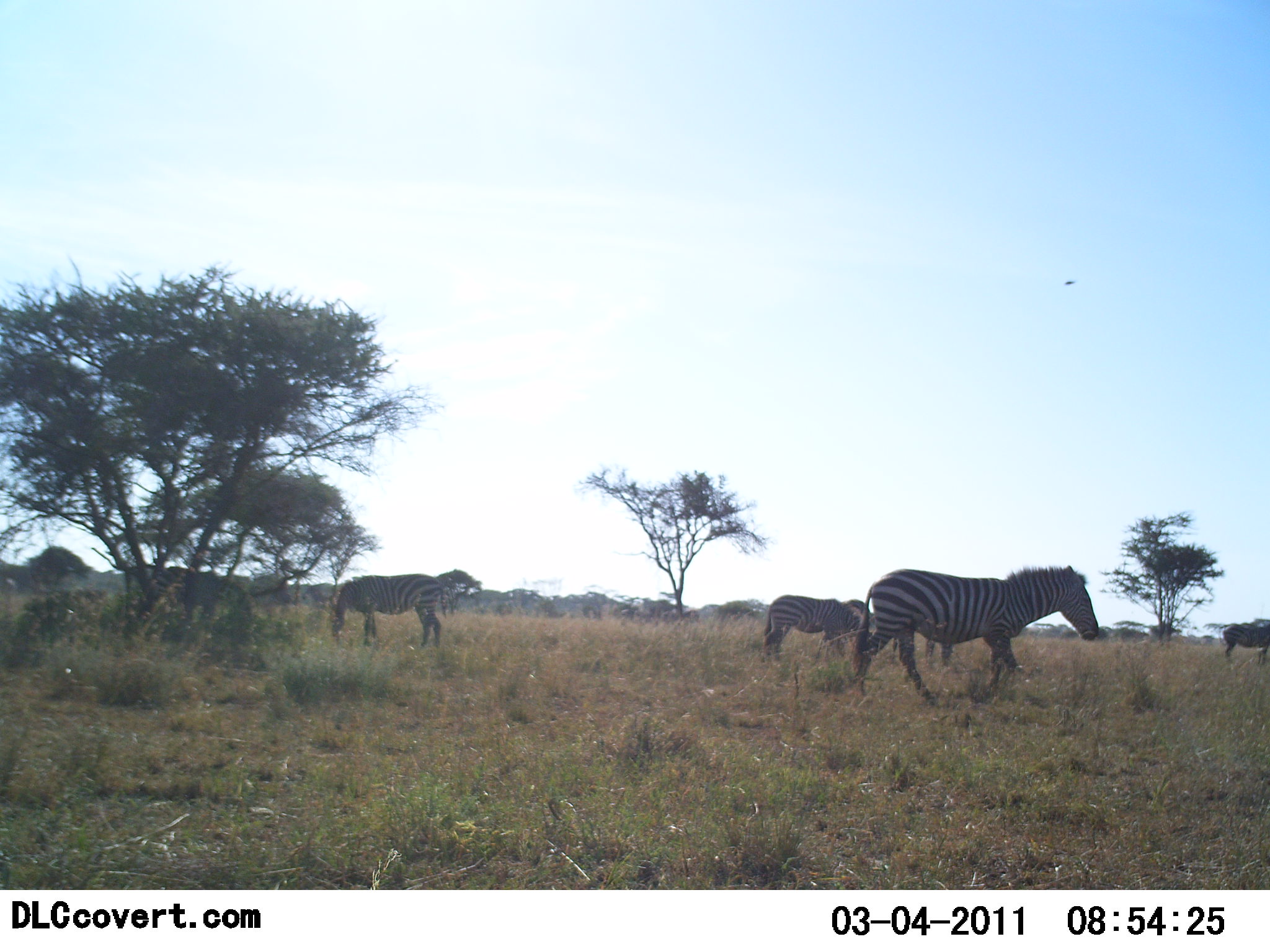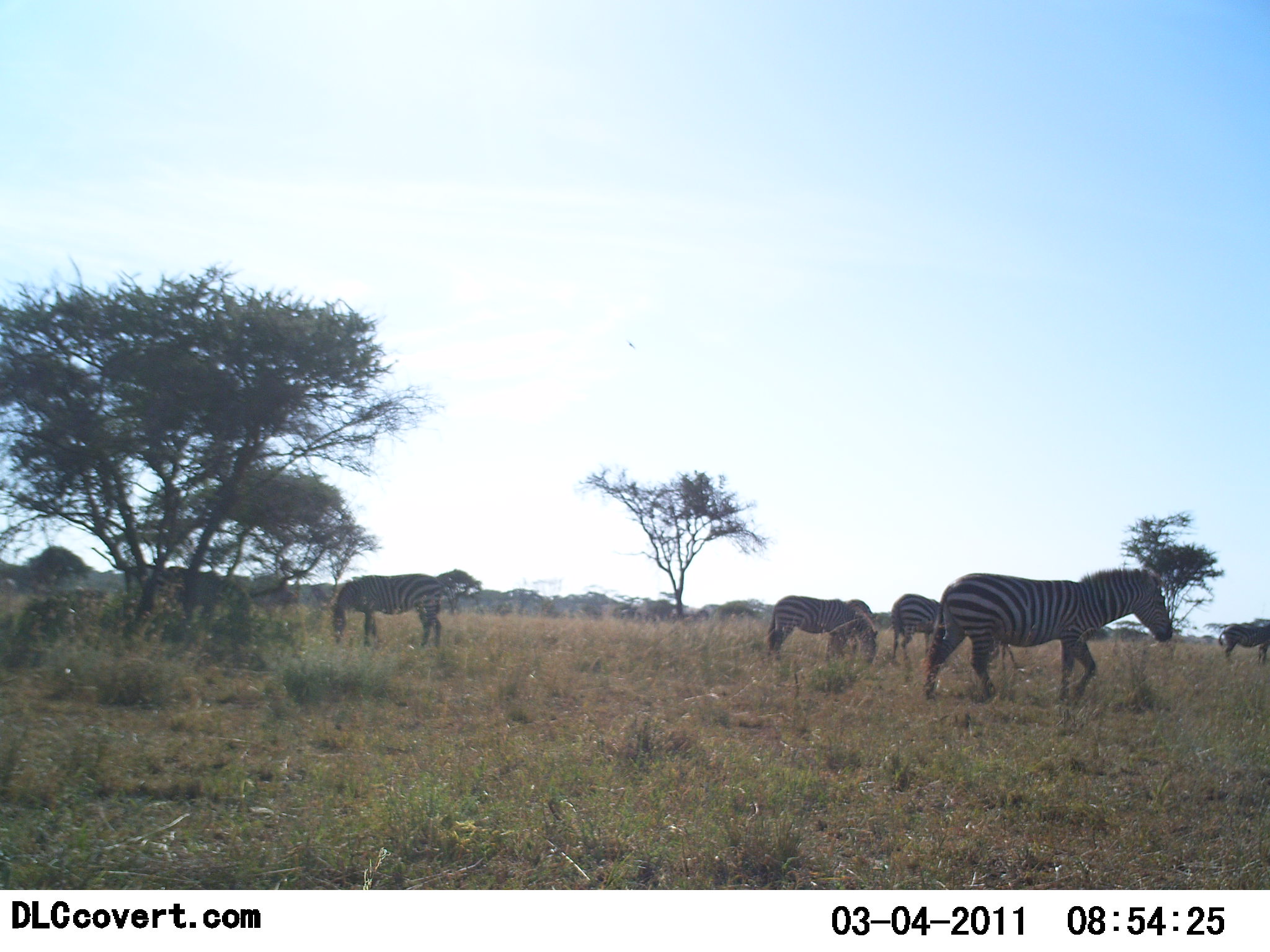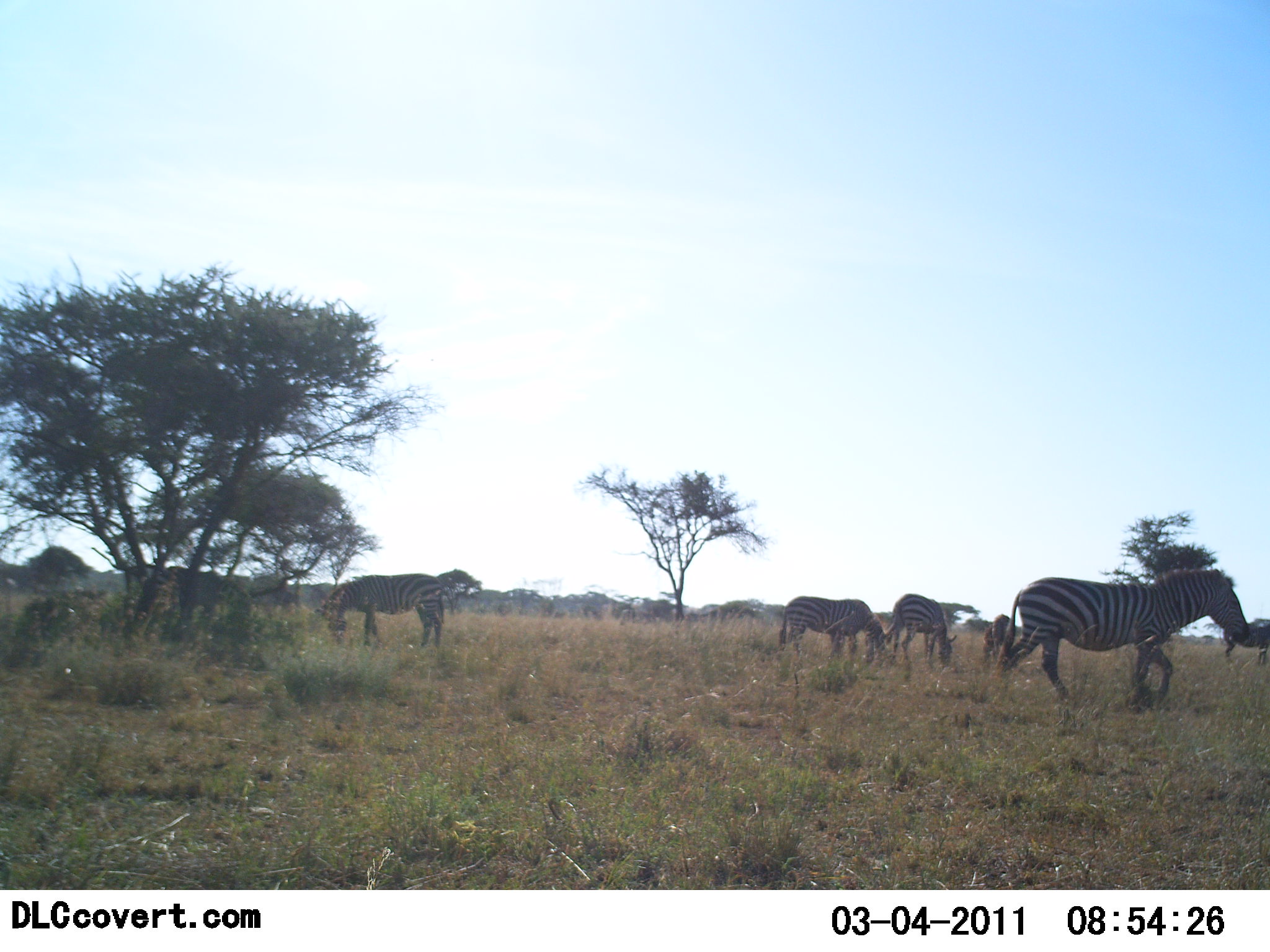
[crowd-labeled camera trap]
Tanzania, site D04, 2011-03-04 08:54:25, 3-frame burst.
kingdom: Animalia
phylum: Chordata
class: Mammalia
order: Perissodactyla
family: Equidae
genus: Equus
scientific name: Equus quagga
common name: plains zebra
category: zebra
Zebra (plains zebra) (Equus quagga), count 5. Behavior (volunteer vote fractions): standing 31%, resting 8%, moving 77%, interacting 0%. Young present (vote fraction): 8%. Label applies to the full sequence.